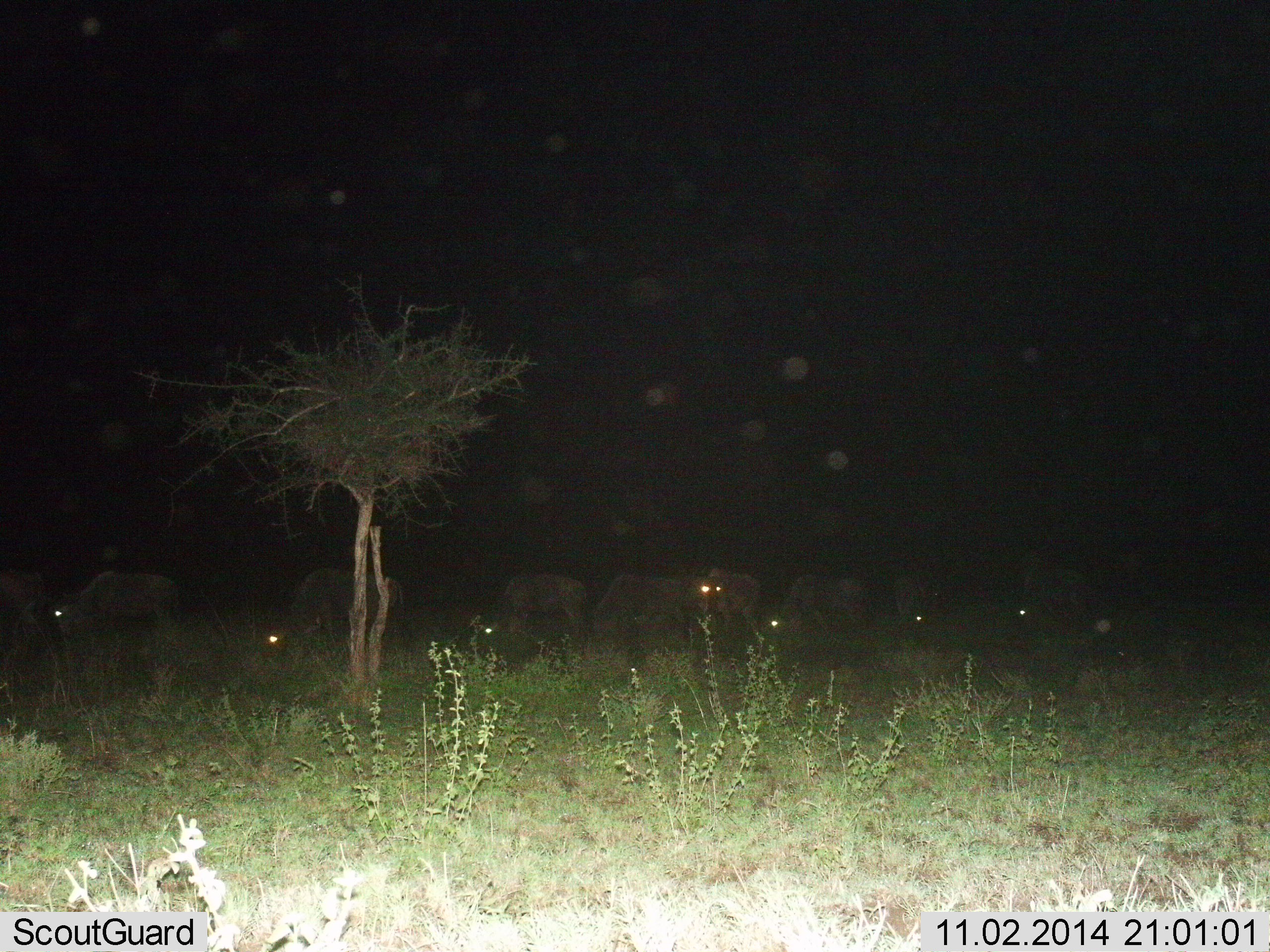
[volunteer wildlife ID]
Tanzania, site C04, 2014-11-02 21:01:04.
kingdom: Animalia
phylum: Chordata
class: Mammalia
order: Artiodactyla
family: Bovidae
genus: Connochaetes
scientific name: Connochaetes taurinus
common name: blue wildebeest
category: wildebeest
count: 9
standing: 30%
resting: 0%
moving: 30%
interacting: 0%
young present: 10%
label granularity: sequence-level